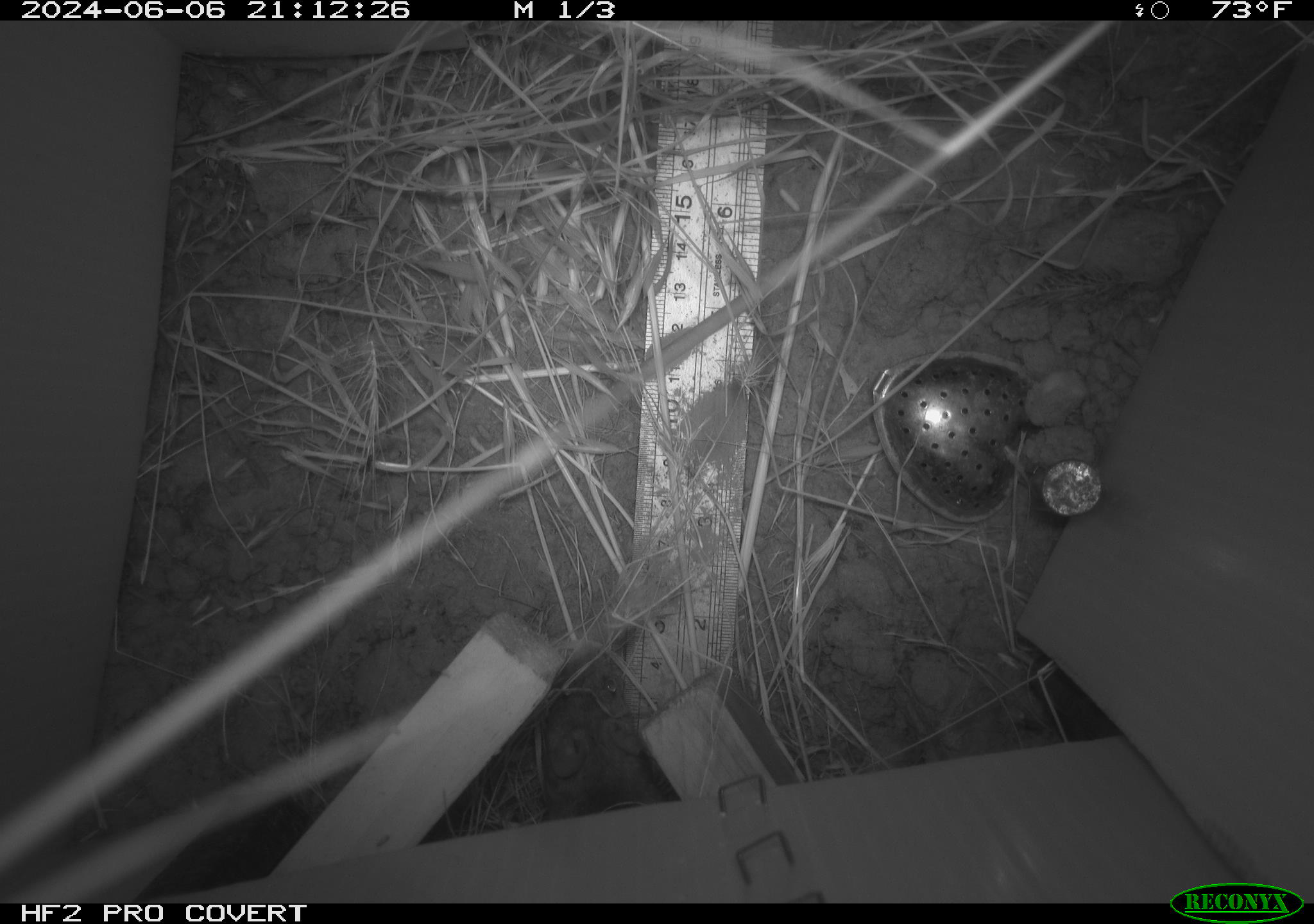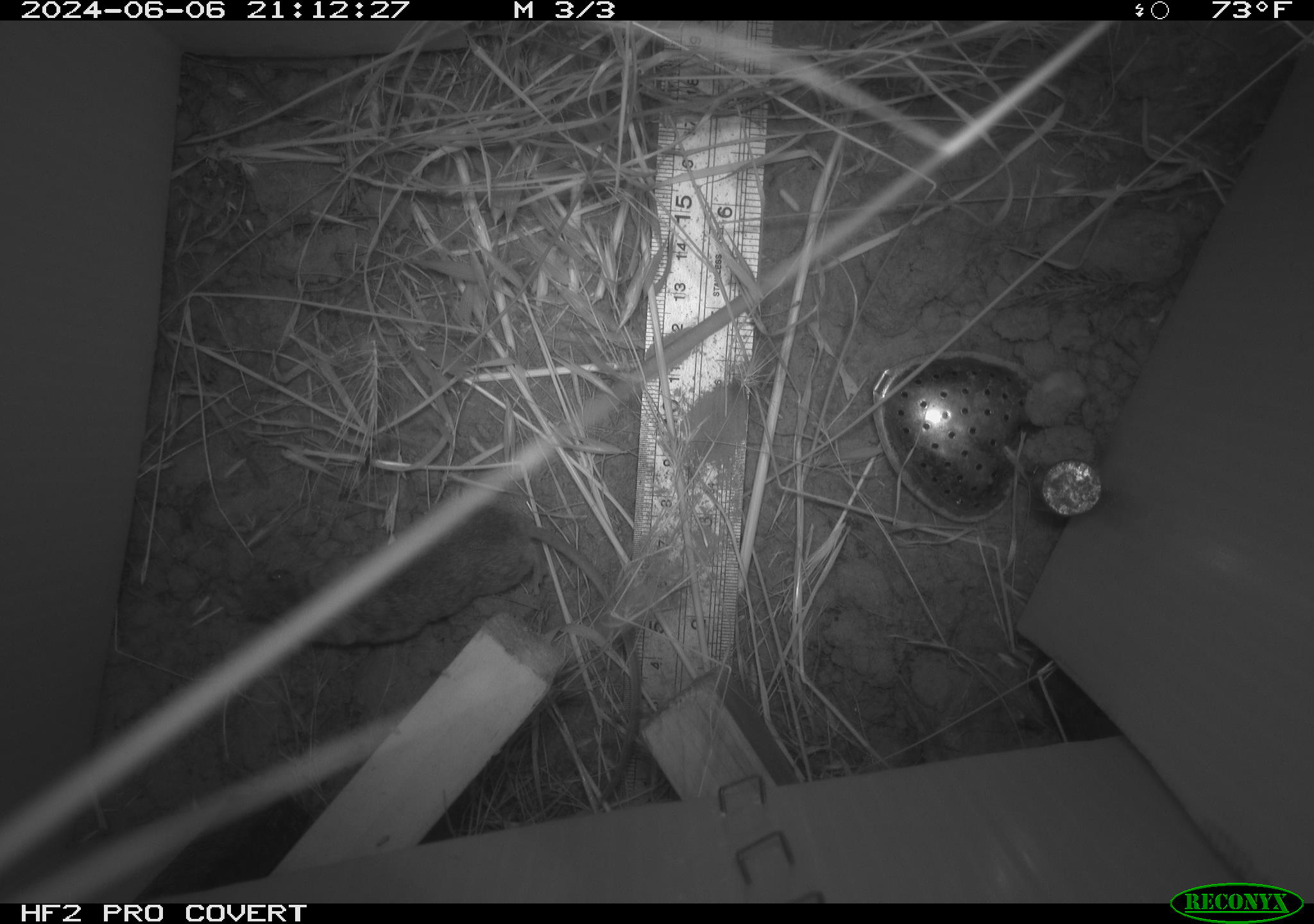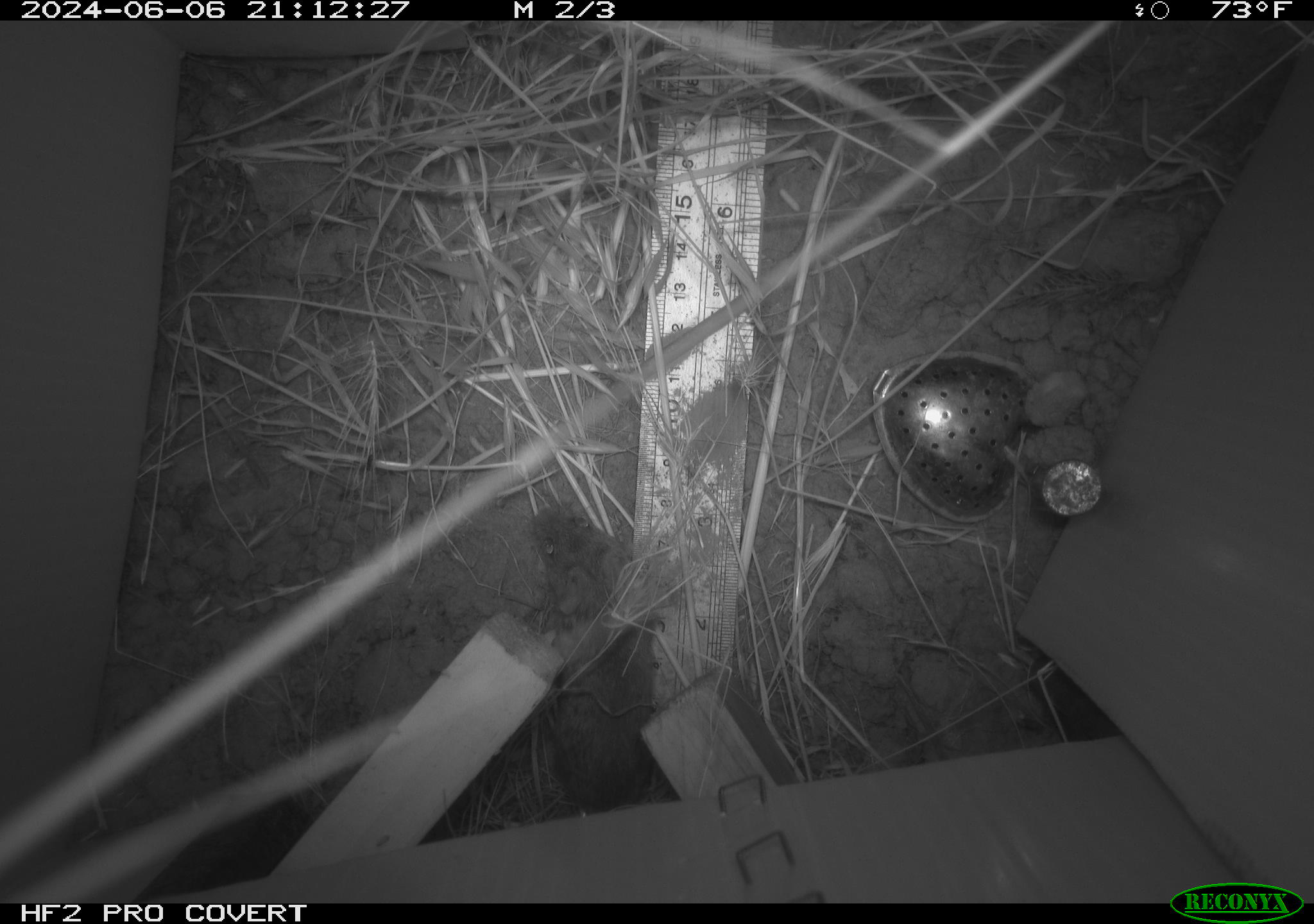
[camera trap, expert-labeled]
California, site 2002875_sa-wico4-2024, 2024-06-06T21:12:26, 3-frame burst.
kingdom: Animalia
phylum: Chordata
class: Mammalia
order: Rodentia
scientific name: Rodentia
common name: mouse species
Mouse species (Rodentia).